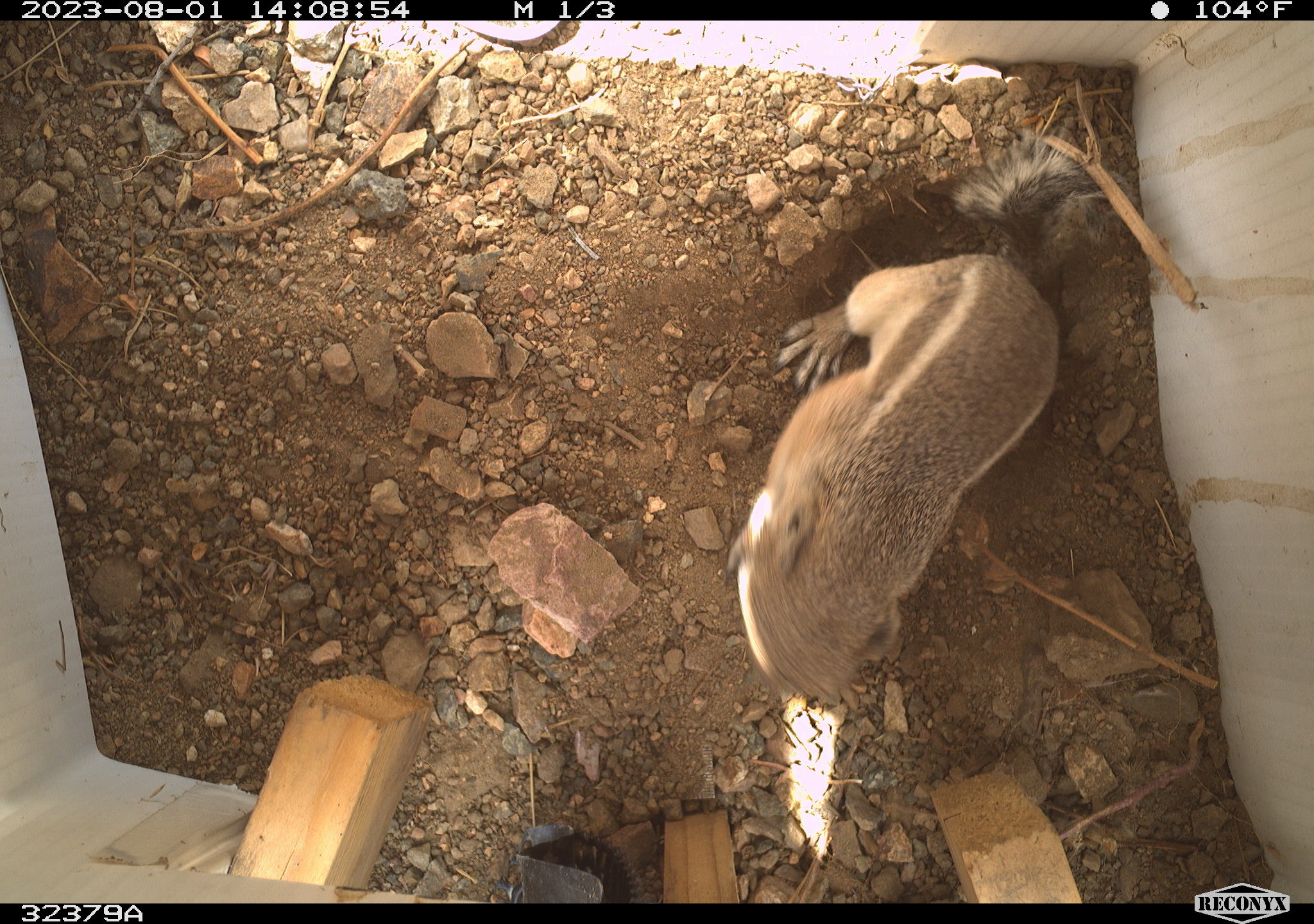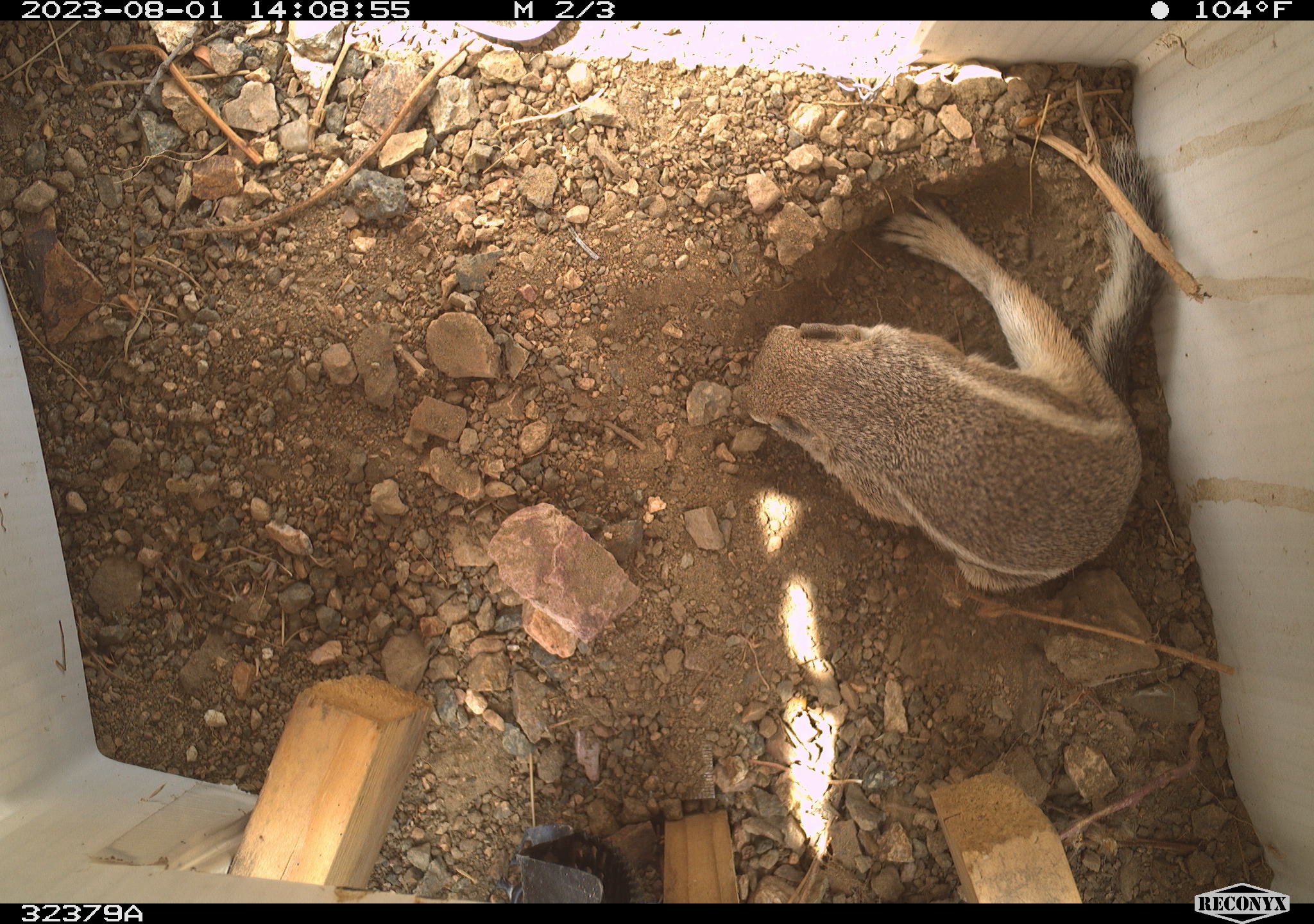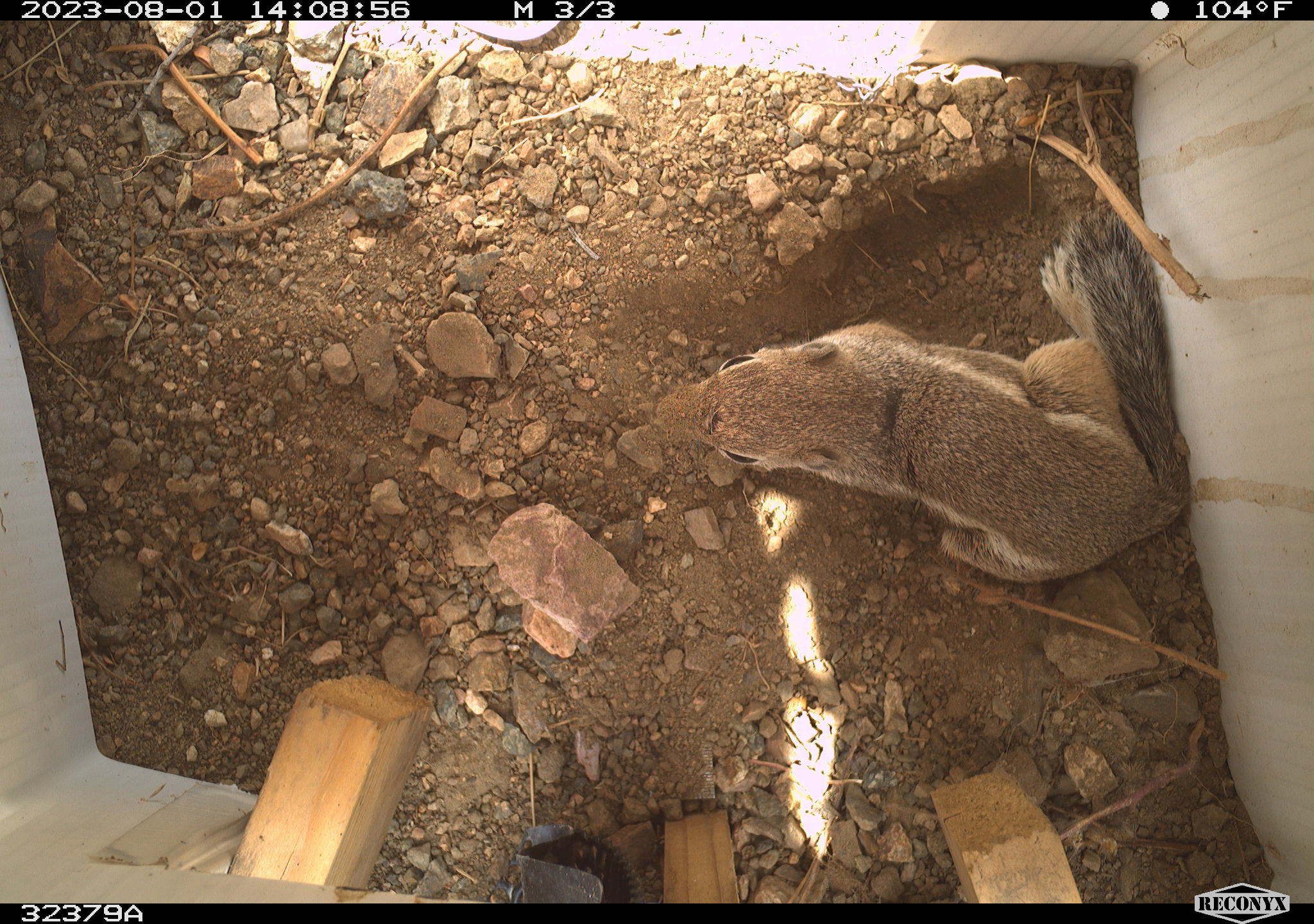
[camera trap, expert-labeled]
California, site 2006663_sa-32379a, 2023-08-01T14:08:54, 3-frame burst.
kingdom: Animalia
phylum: Chordata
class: Mammalia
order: Rodentia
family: Sciuridae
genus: Ammospermophilus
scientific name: Ammospermophilus leucurus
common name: white-tailed antelope squirrel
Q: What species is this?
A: White-tailed antelope squirrel (Ammospermophilus leucurus).